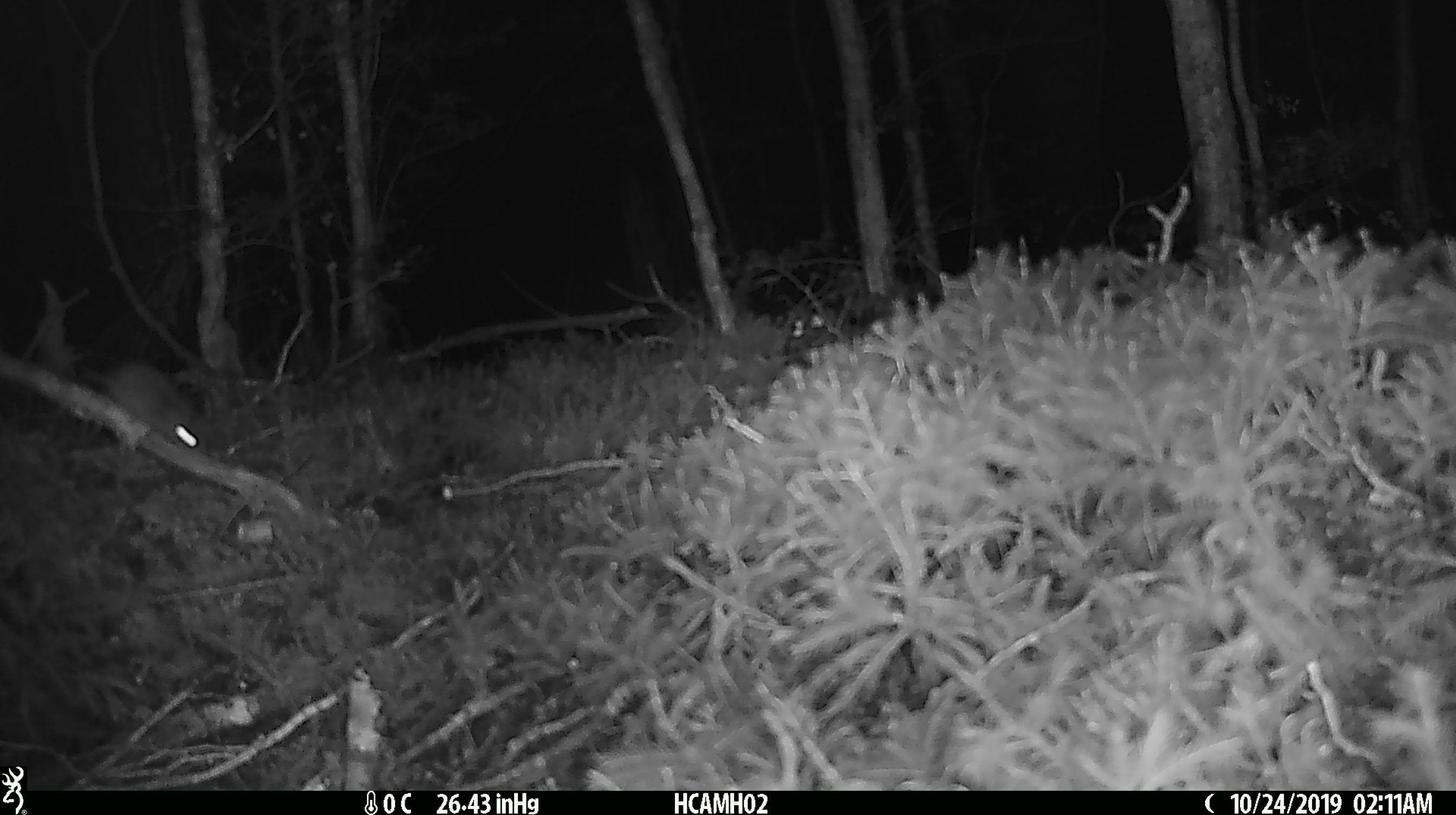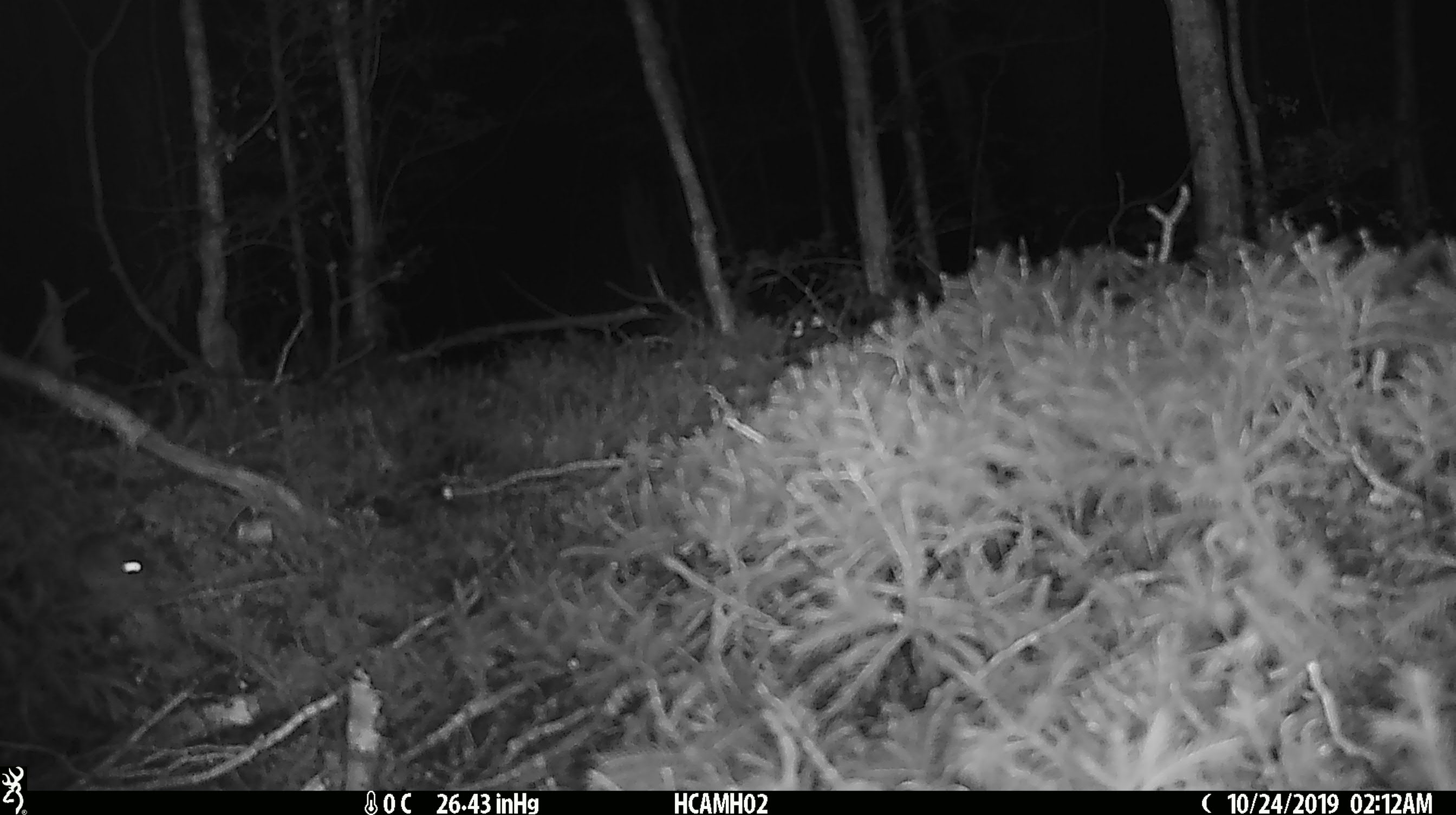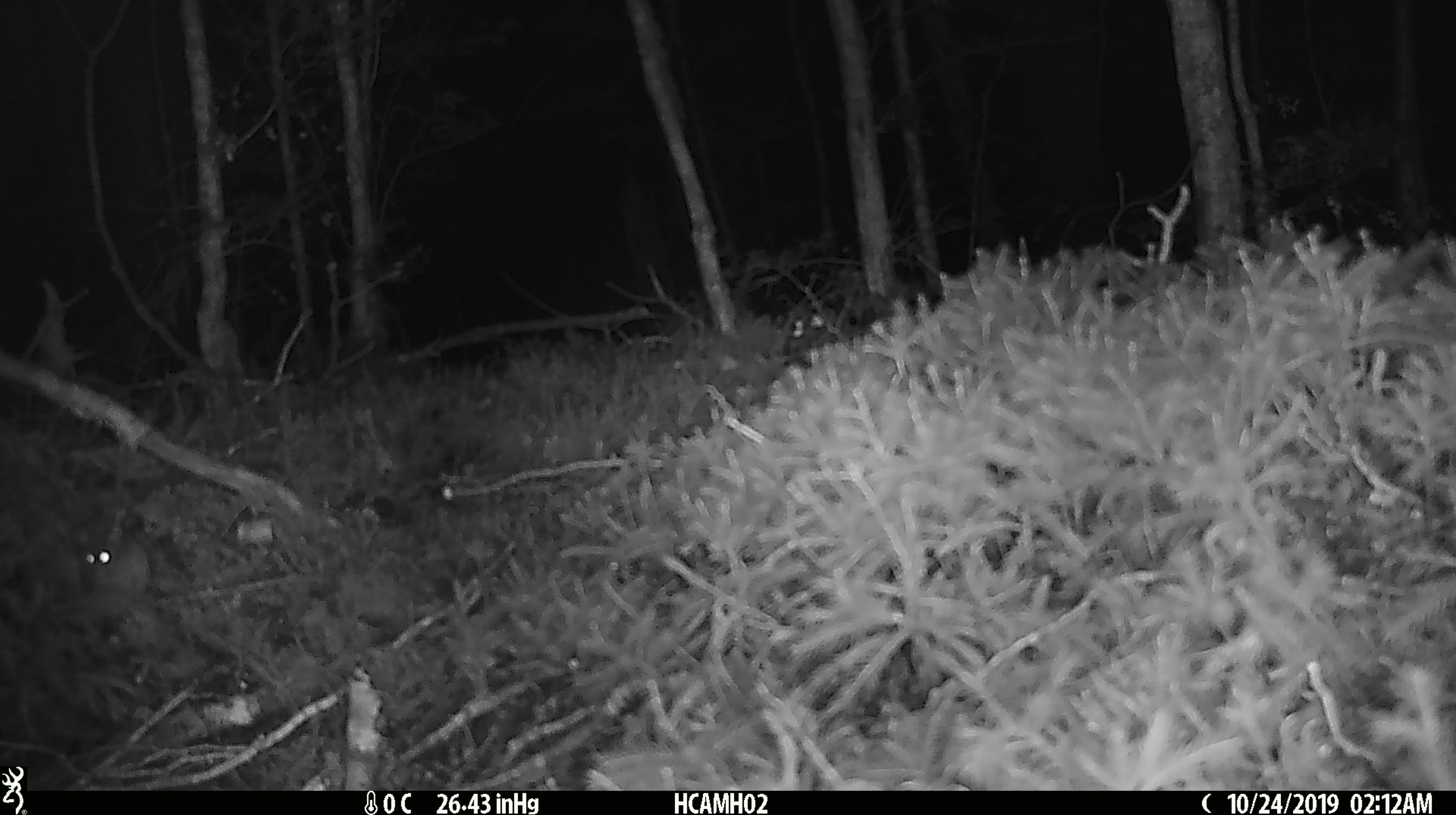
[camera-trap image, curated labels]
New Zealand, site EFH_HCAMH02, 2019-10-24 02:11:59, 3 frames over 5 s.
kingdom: Animalia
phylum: Chordata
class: Mammalia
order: Rodentia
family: Muridae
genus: Mus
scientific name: Mus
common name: mouse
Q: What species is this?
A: Mouse (Mus).